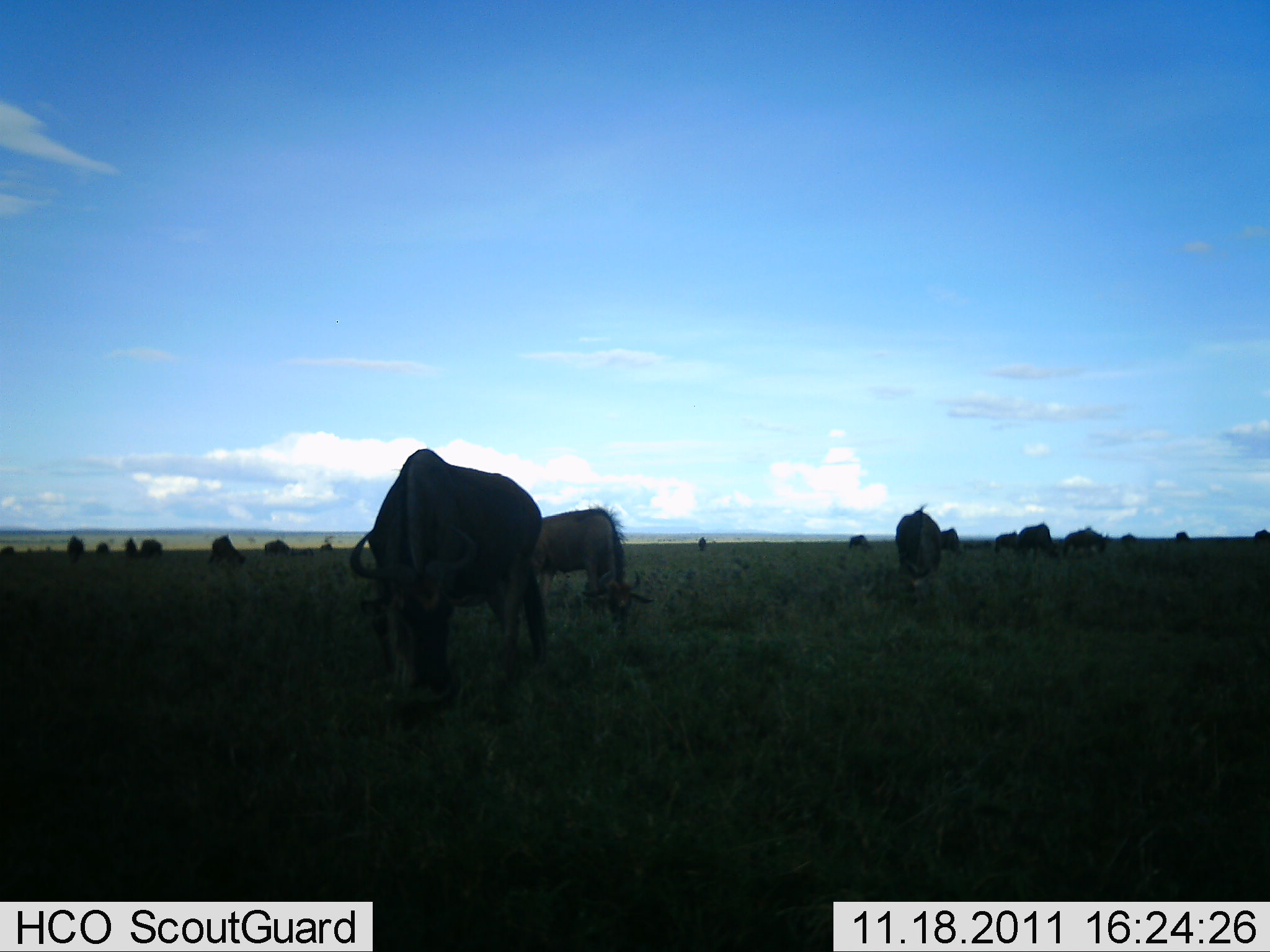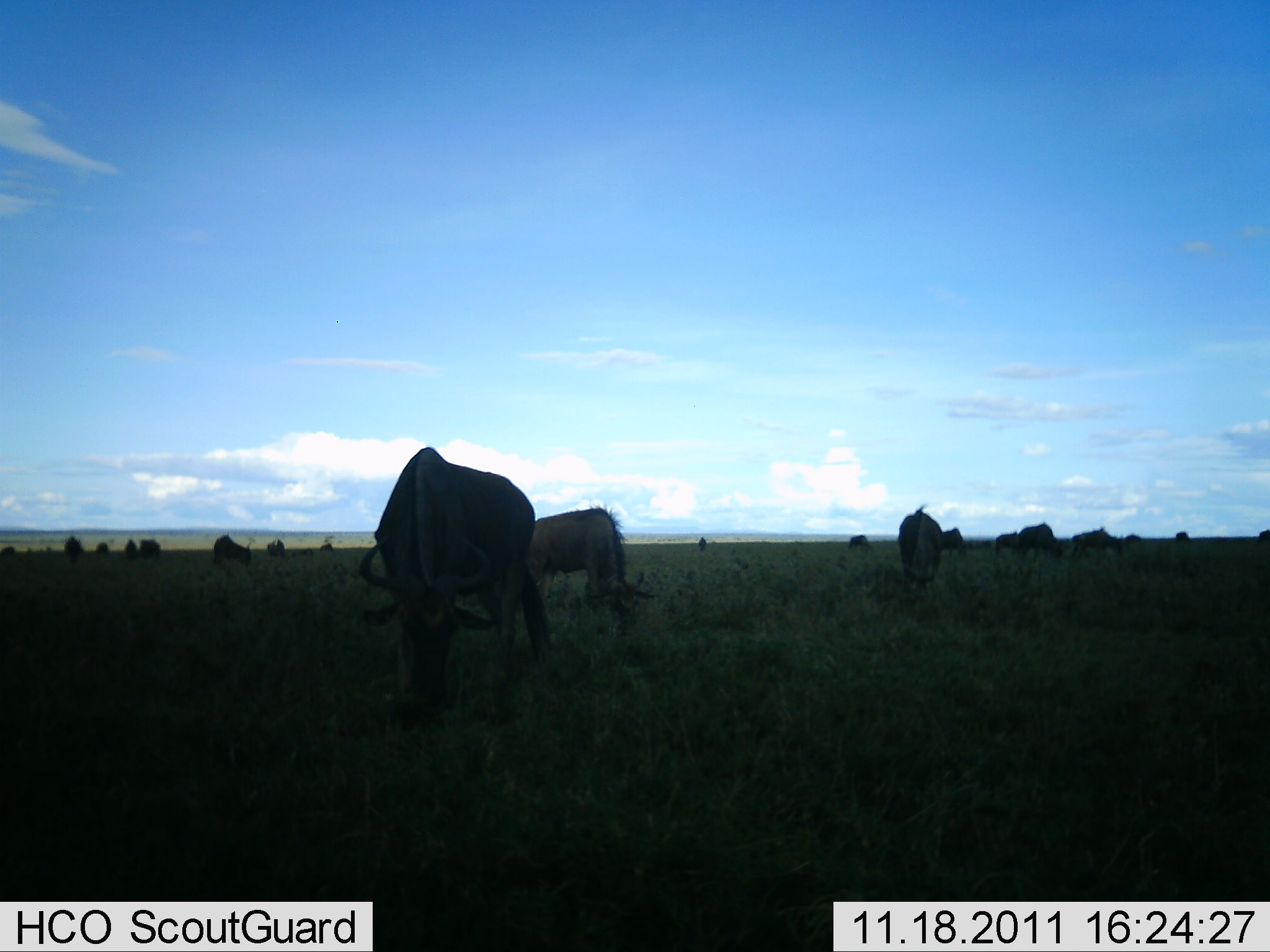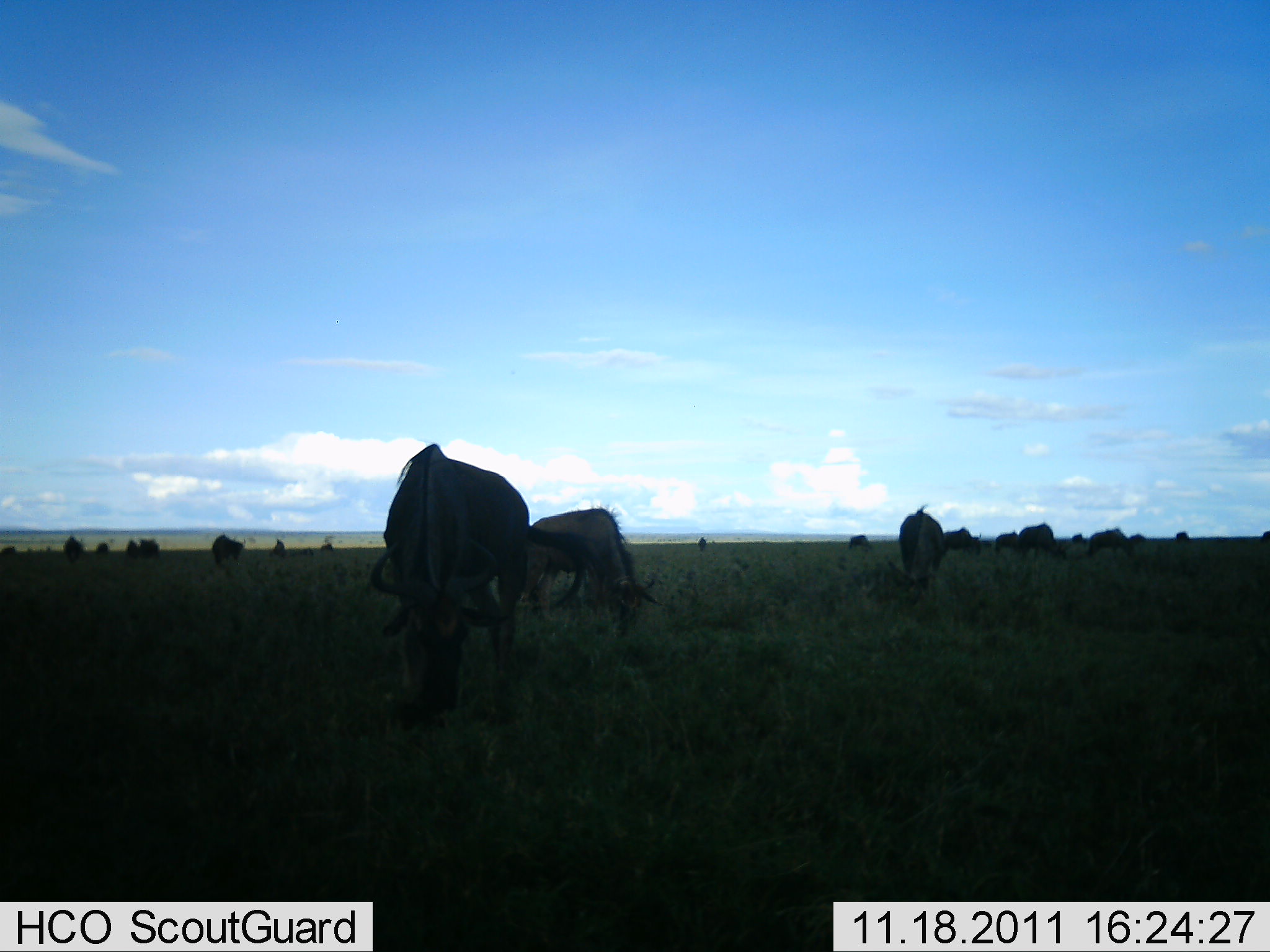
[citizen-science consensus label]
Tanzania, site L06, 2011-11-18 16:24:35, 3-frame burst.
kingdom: Animalia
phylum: Chordata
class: Mammalia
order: Artiodactyla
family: Bovidae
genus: Connochaetes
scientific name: Connochaetes taurinus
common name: blue wildebeest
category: wildebeest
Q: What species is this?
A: Wildebeest (blue wildebeest) (Connochaetes taurinus).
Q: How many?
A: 11-50.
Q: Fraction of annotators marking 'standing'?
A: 31%.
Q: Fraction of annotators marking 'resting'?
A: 0%.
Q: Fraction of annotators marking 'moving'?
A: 15%.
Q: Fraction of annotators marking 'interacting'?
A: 0%.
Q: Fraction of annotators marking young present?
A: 0%.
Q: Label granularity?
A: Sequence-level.